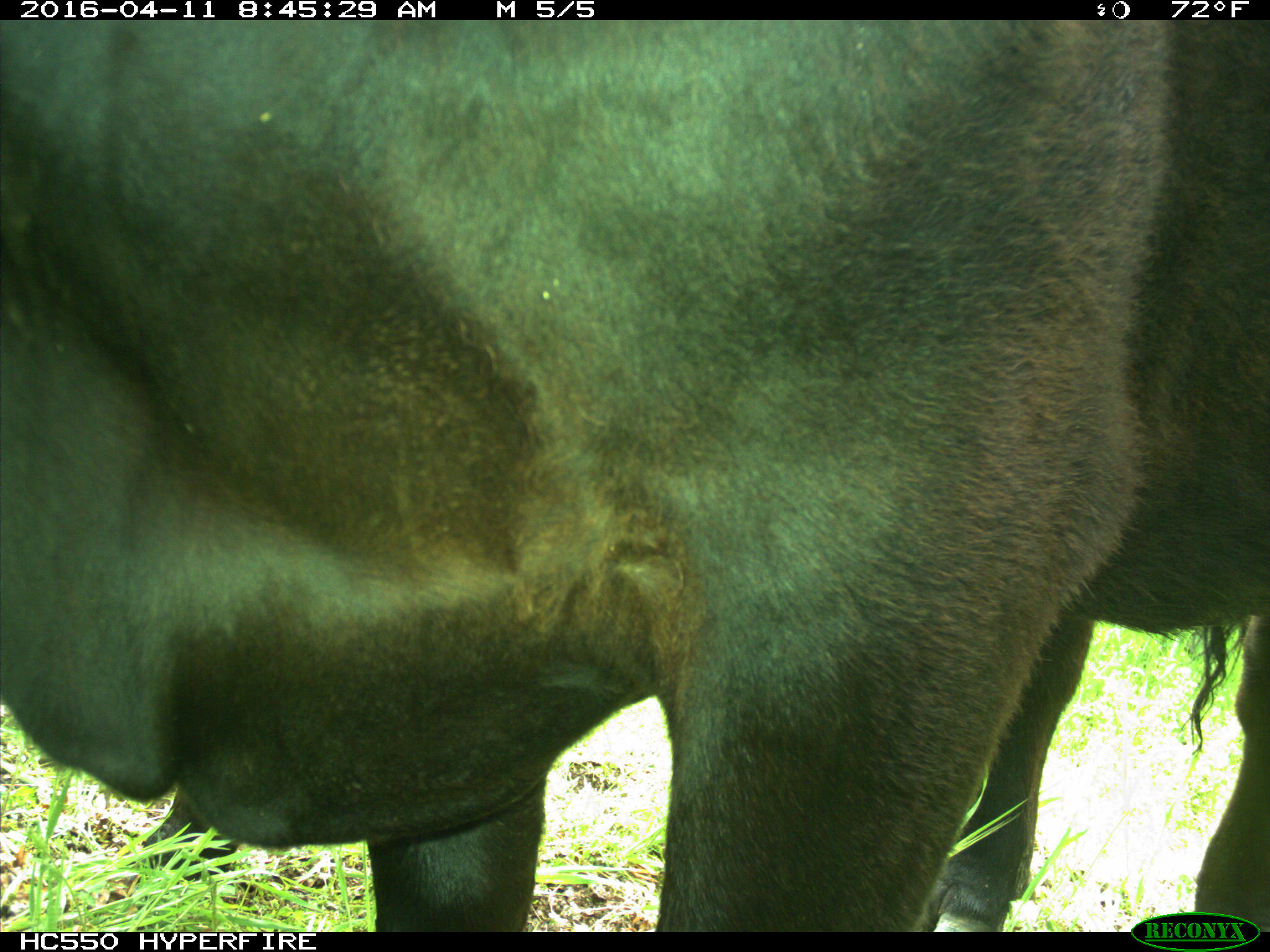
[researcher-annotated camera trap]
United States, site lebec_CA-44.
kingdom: Animalia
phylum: Chordata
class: Mammalia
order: Artiodactyla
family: Bovidae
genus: Bos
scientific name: Bos taurus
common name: domestic cow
Bos taurus (domestic cow).